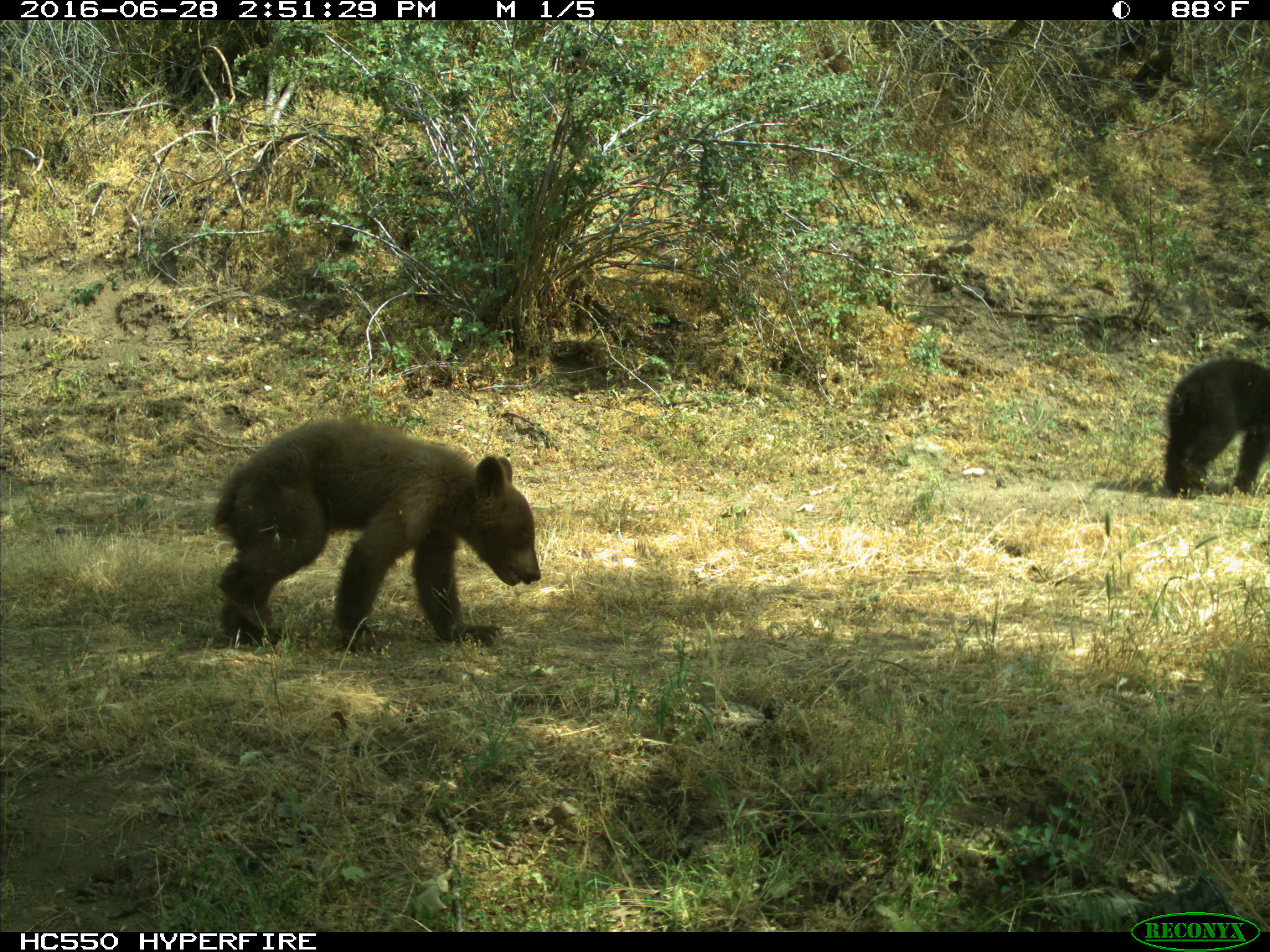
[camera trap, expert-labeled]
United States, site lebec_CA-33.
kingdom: Animalia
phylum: Chordata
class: Mammalia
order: Carnivora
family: Ursidae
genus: Ursus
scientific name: Ursus americanus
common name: american black bear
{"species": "Ursus americanus (american black bear)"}